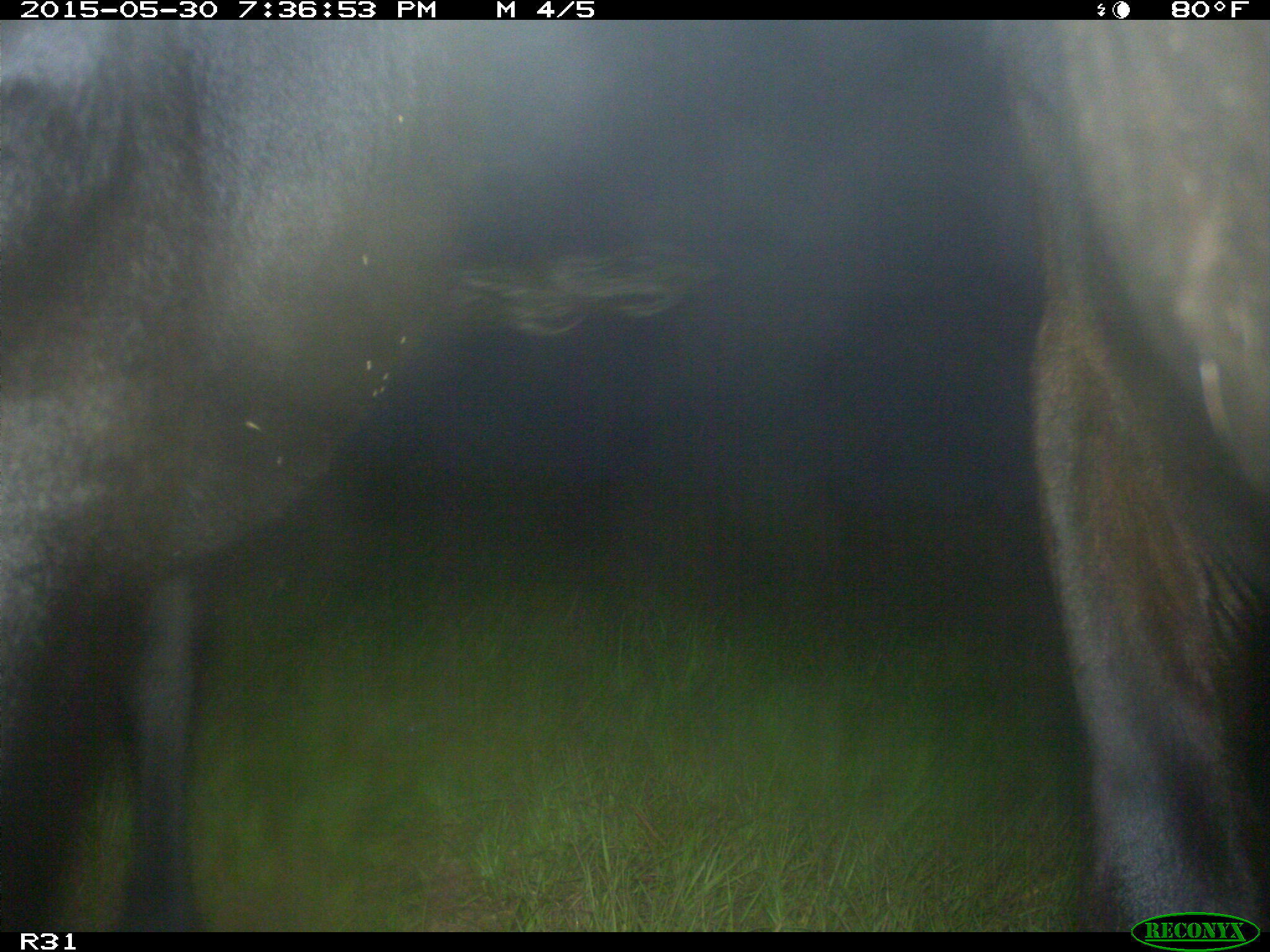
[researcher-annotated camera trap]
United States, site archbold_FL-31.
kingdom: Animalia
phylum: Chordata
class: Mammalia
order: Artiodactyla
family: Bovidae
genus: Bos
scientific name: Bos taurus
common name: domestic cow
Bos taurus (domestic cow).